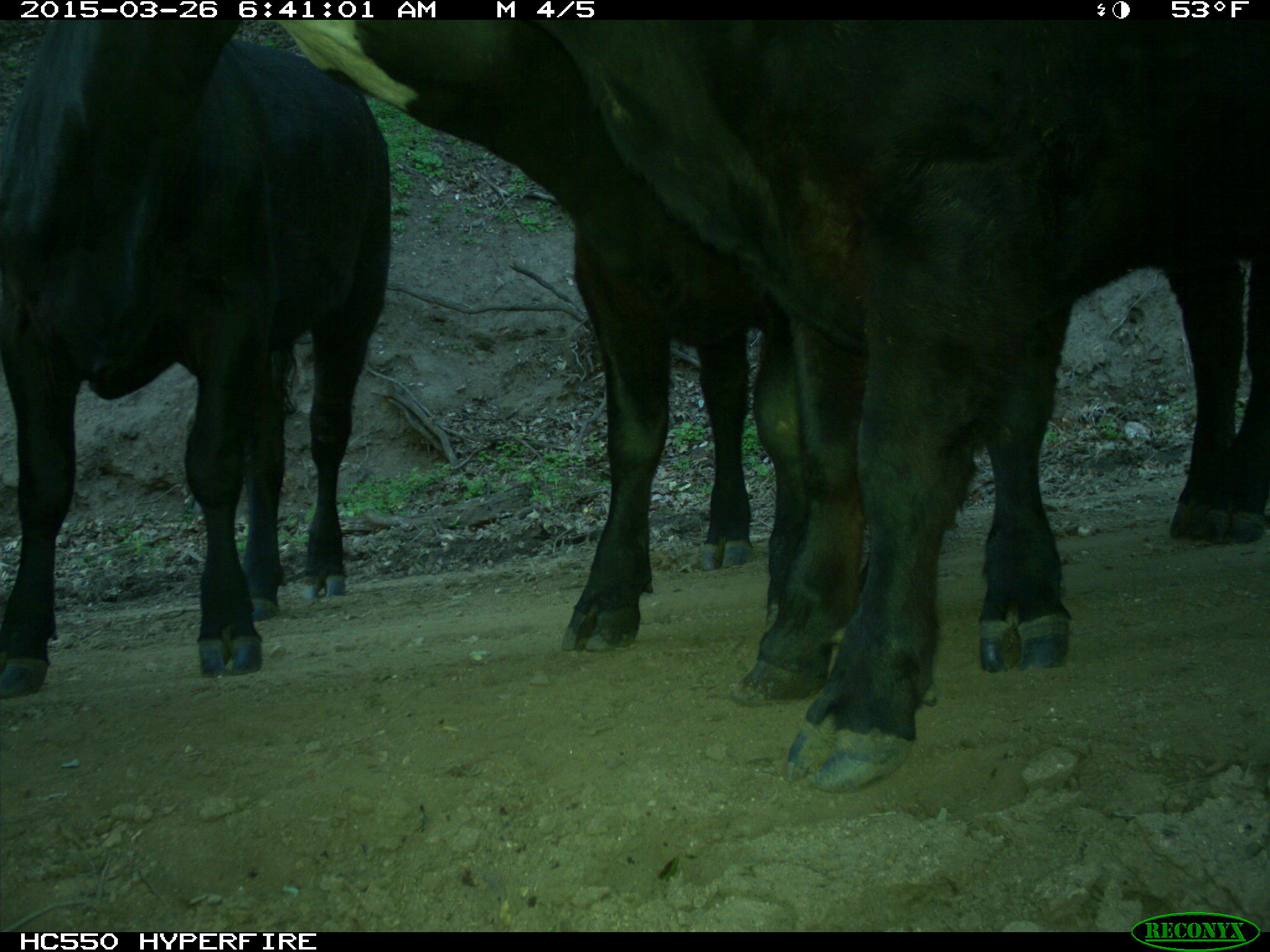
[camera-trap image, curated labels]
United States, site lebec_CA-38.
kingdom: Animalia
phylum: Chordata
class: Mammalia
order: Artiodactyla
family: Bovidae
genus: Bos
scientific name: Bos taurus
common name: domestic cow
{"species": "Bos taurus (domestic cow)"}